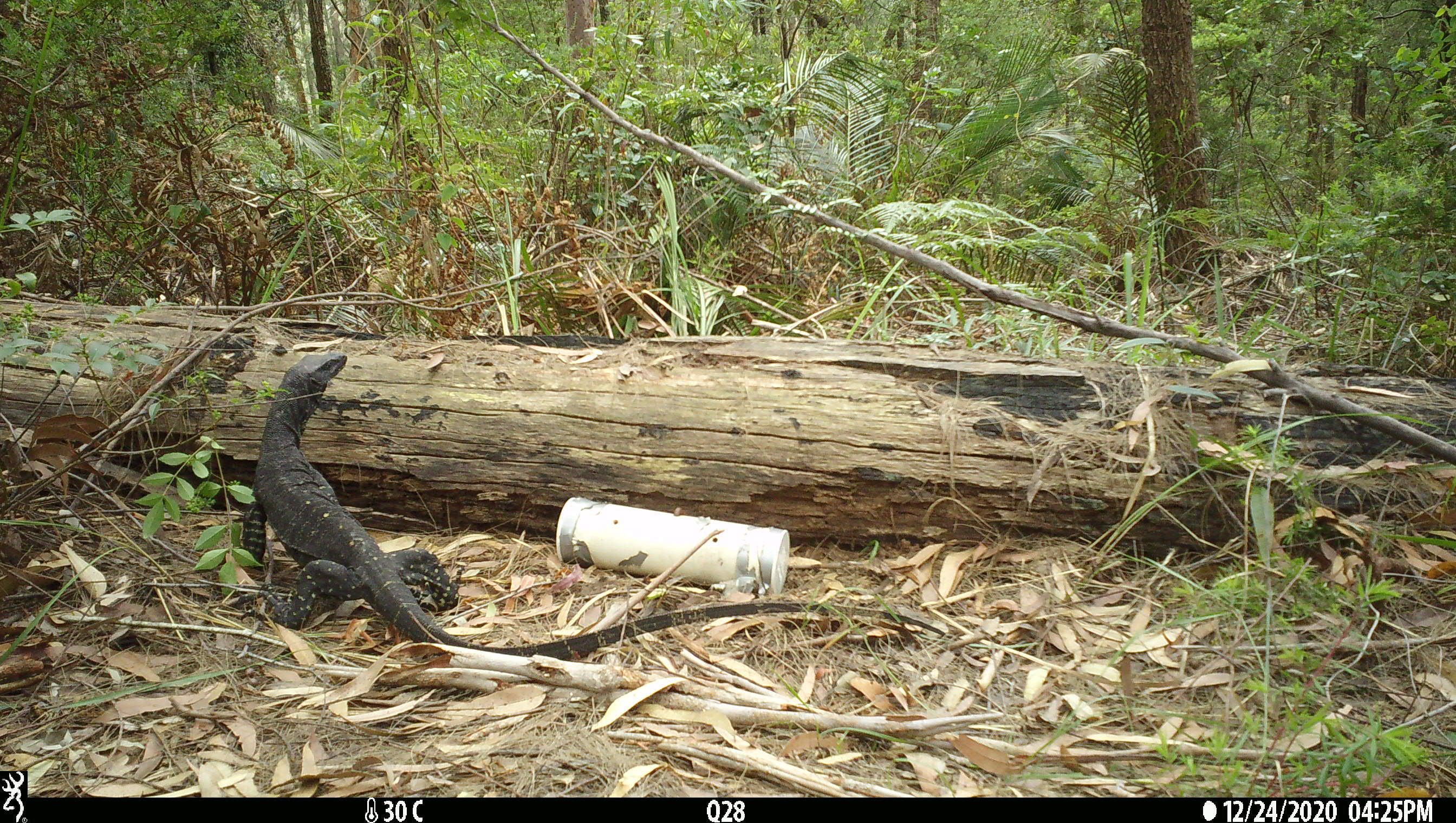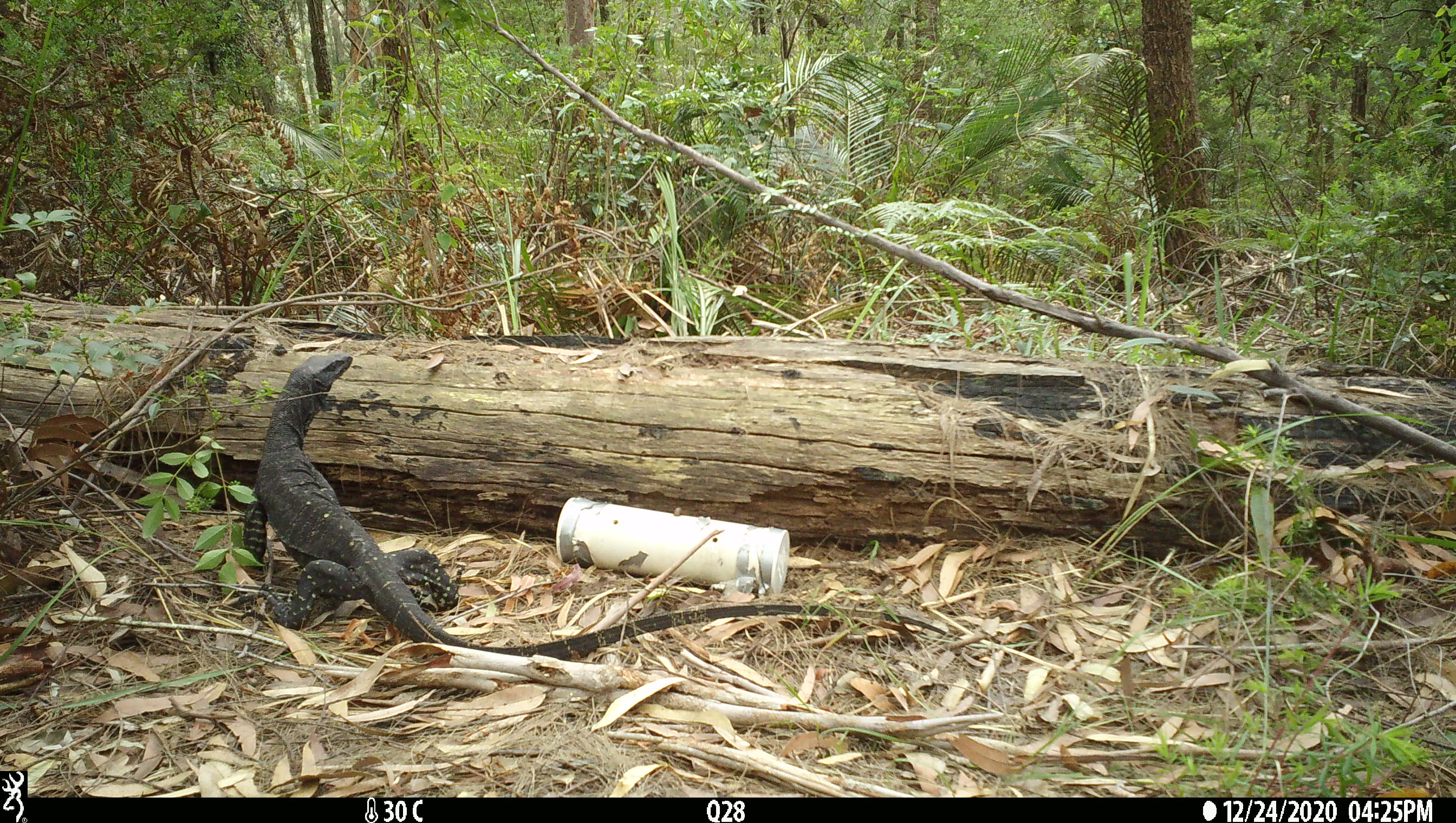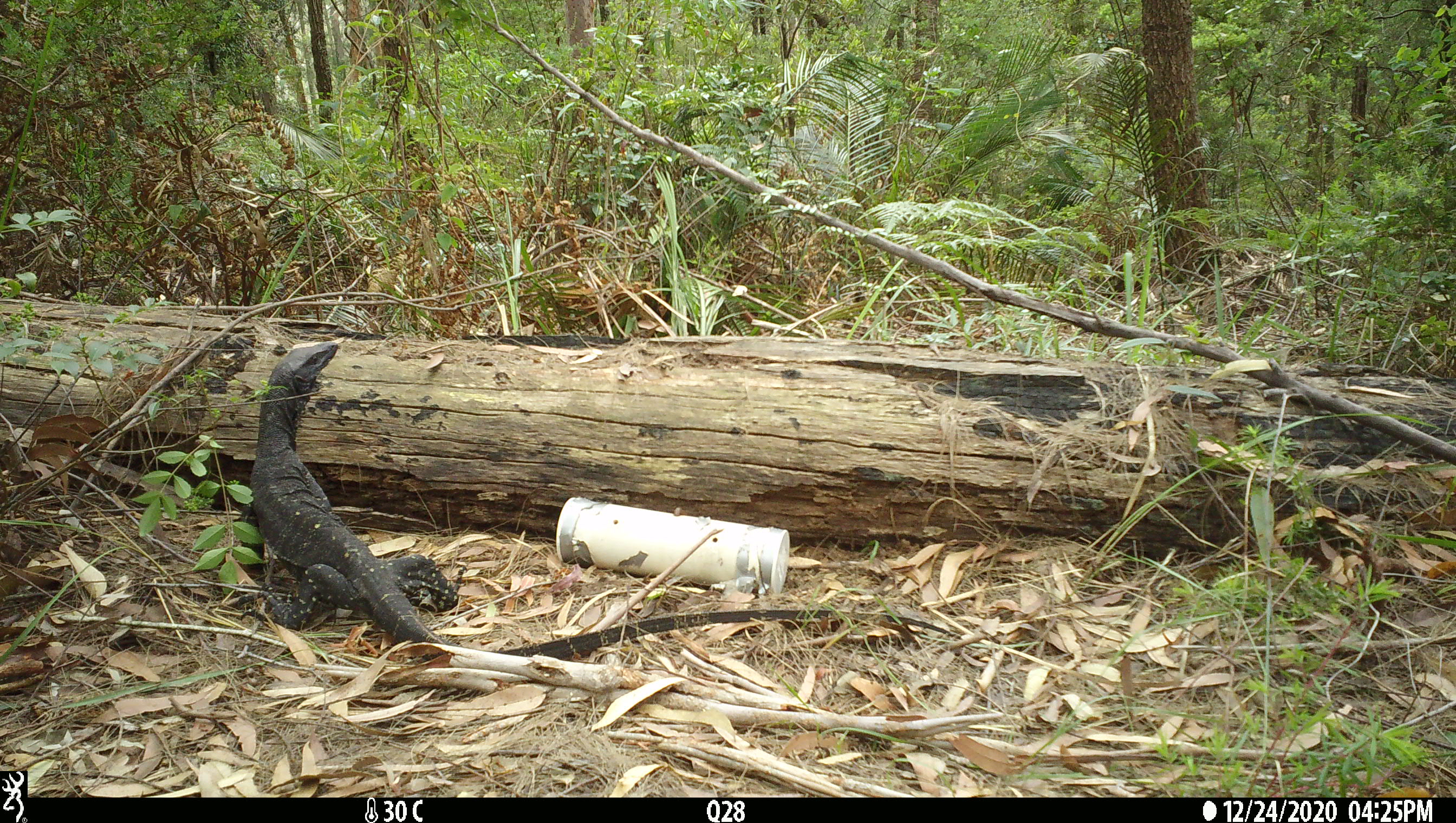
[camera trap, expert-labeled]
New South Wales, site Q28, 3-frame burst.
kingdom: Animalia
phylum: Chordata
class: Reptilia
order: Squamata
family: Varanidae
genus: Varanus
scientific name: Varanus varius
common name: lace monitor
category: goanna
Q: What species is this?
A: Goanna (lace monitor) (Varanus varius).